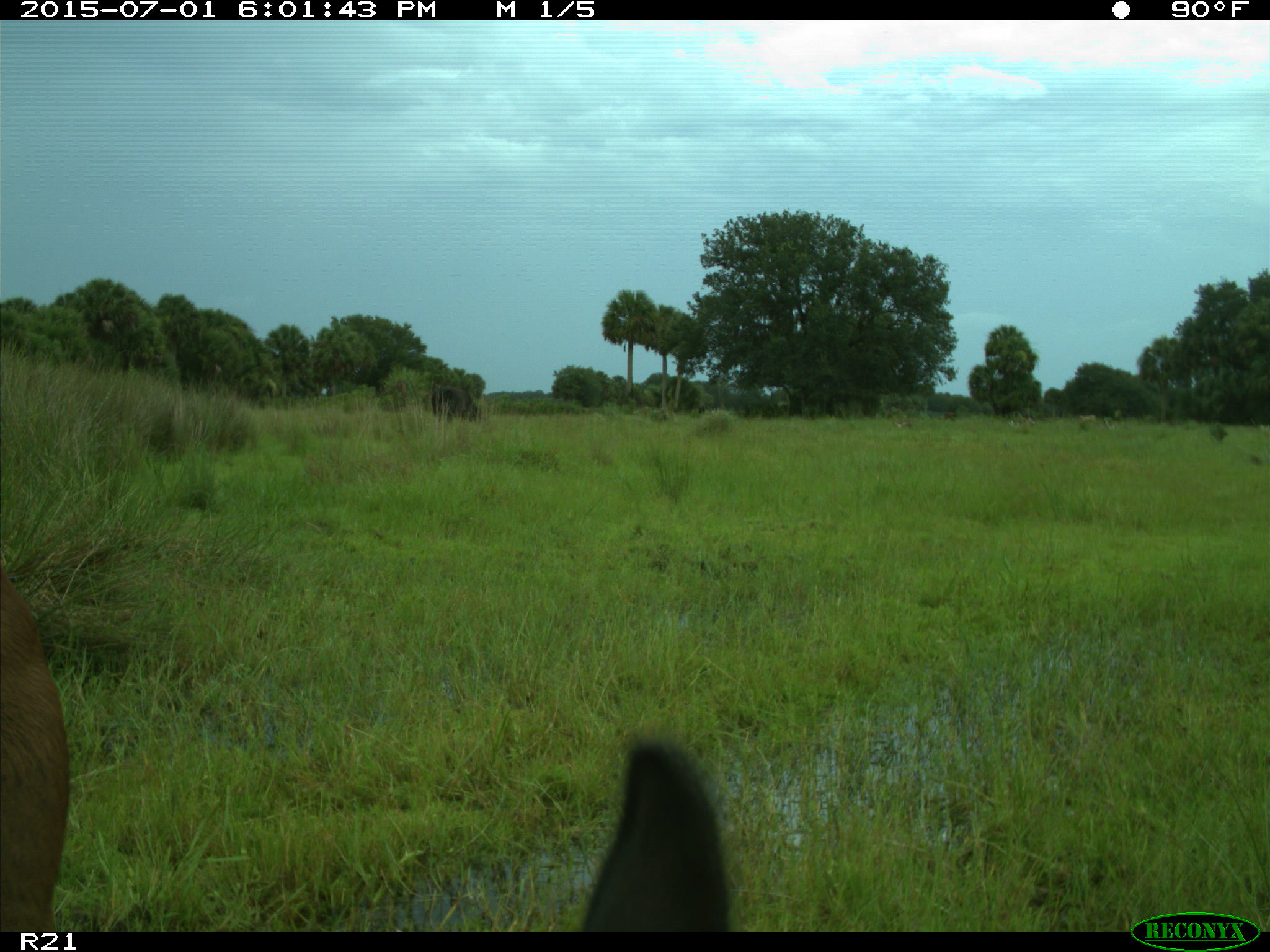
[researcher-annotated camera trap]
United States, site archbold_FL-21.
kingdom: Animalia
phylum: Chordata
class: Mammalia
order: Artiodactyla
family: Bovidae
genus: Bos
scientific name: Bos taurus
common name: domestic cow